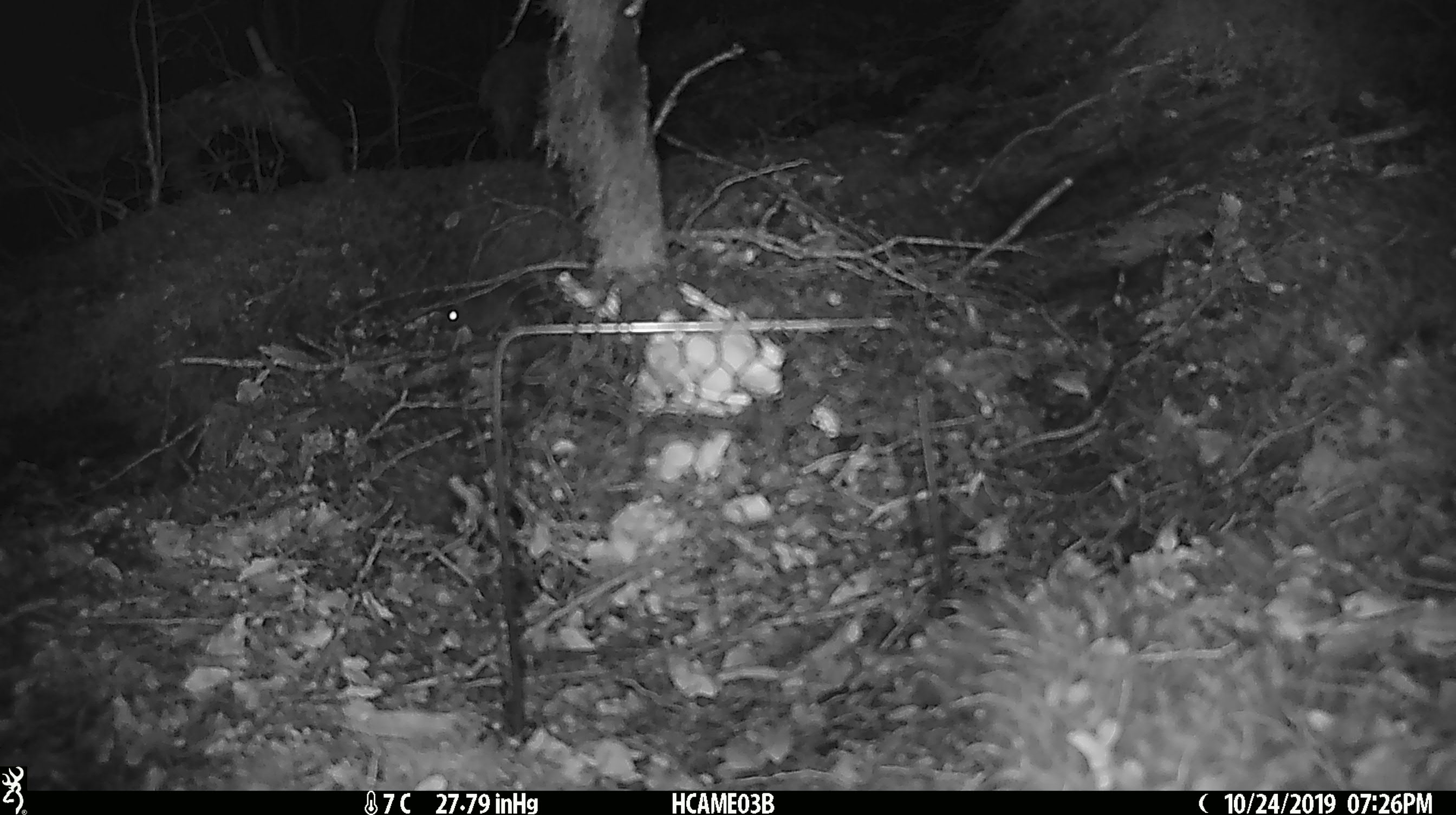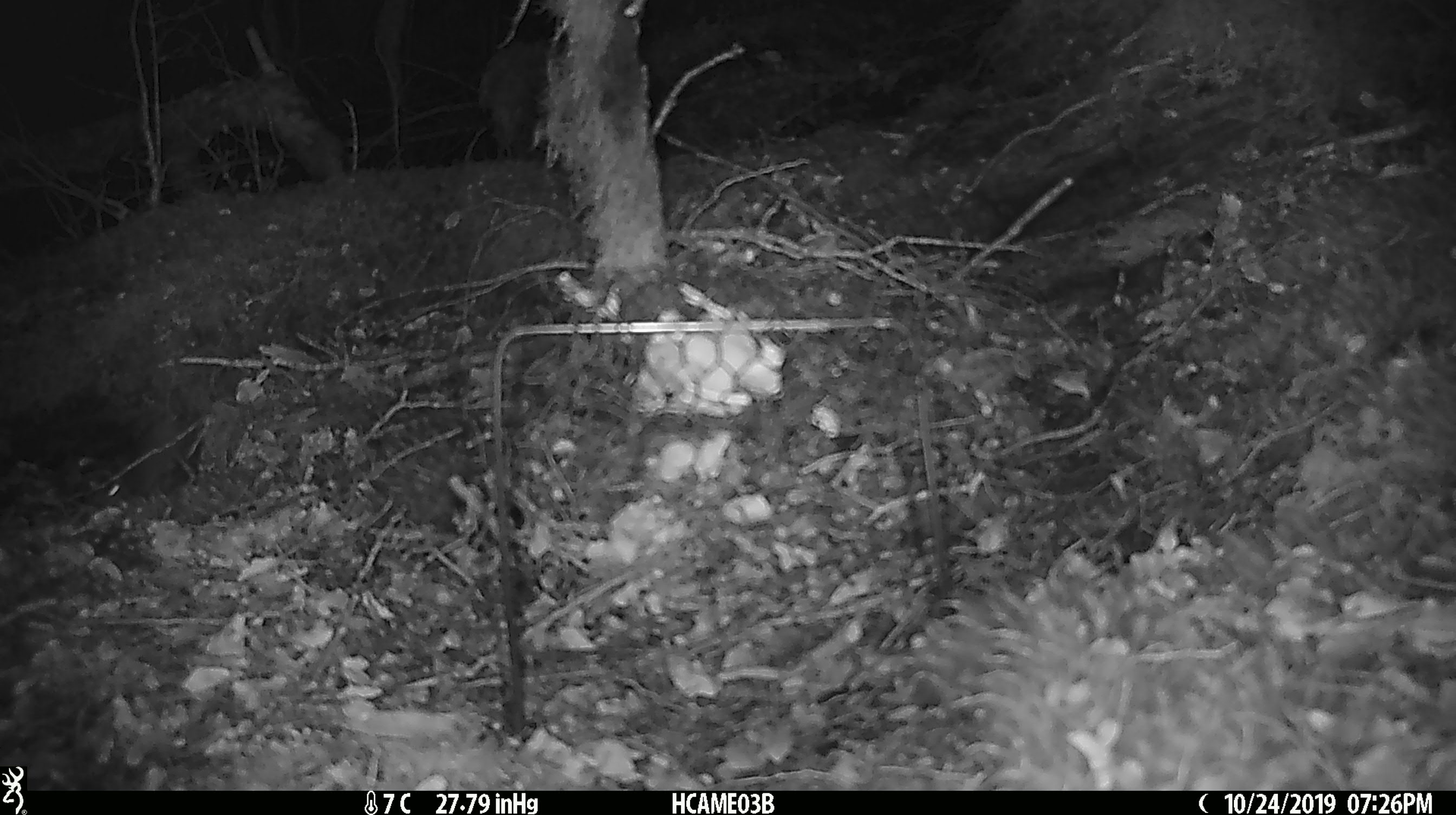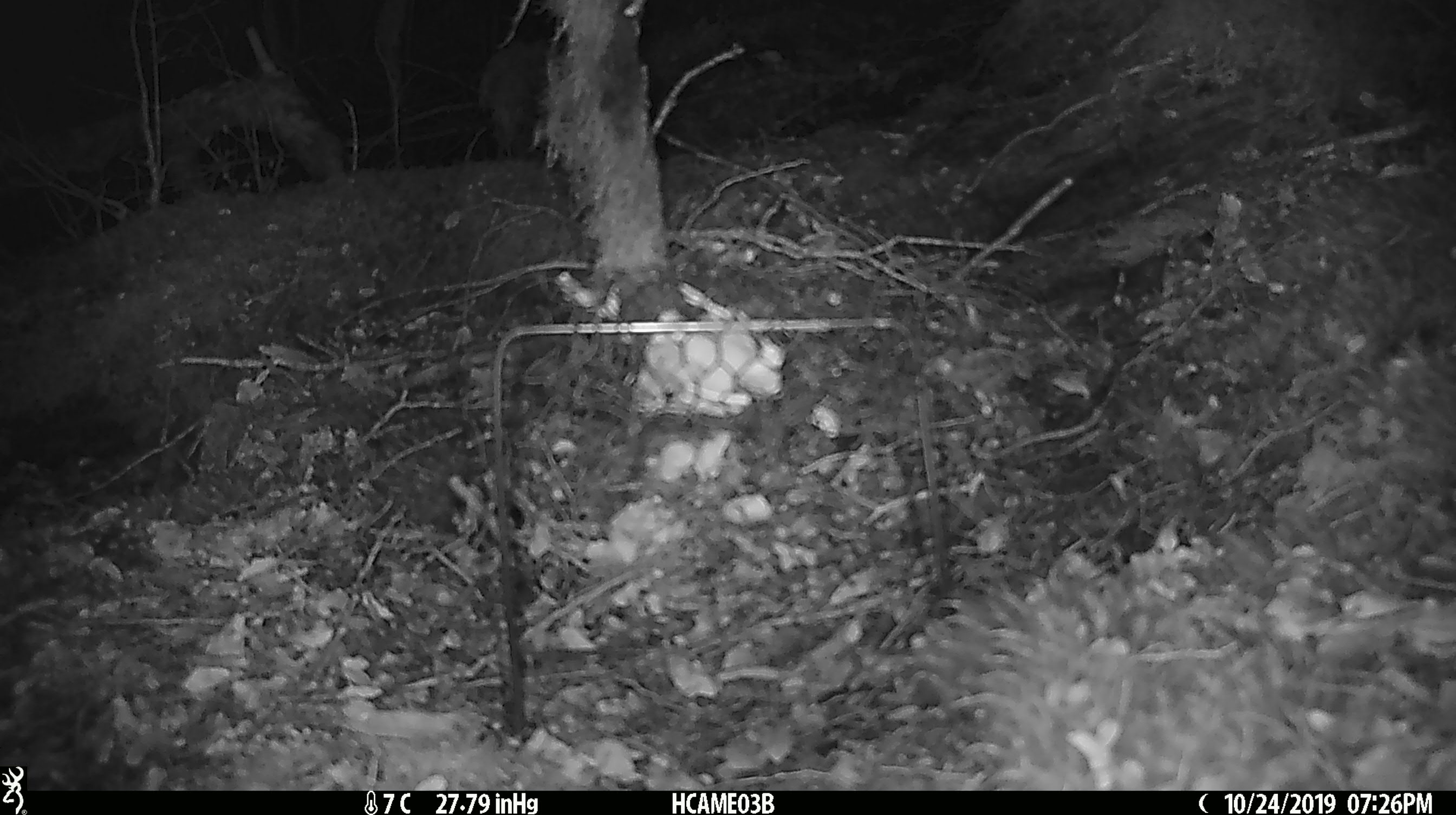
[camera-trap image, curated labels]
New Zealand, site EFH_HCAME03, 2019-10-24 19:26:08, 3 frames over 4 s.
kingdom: Animalia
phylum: Chordata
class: Mammalia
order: Rodentia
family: Muridae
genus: Mus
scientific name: Mus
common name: mouse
Mouse (Mus).